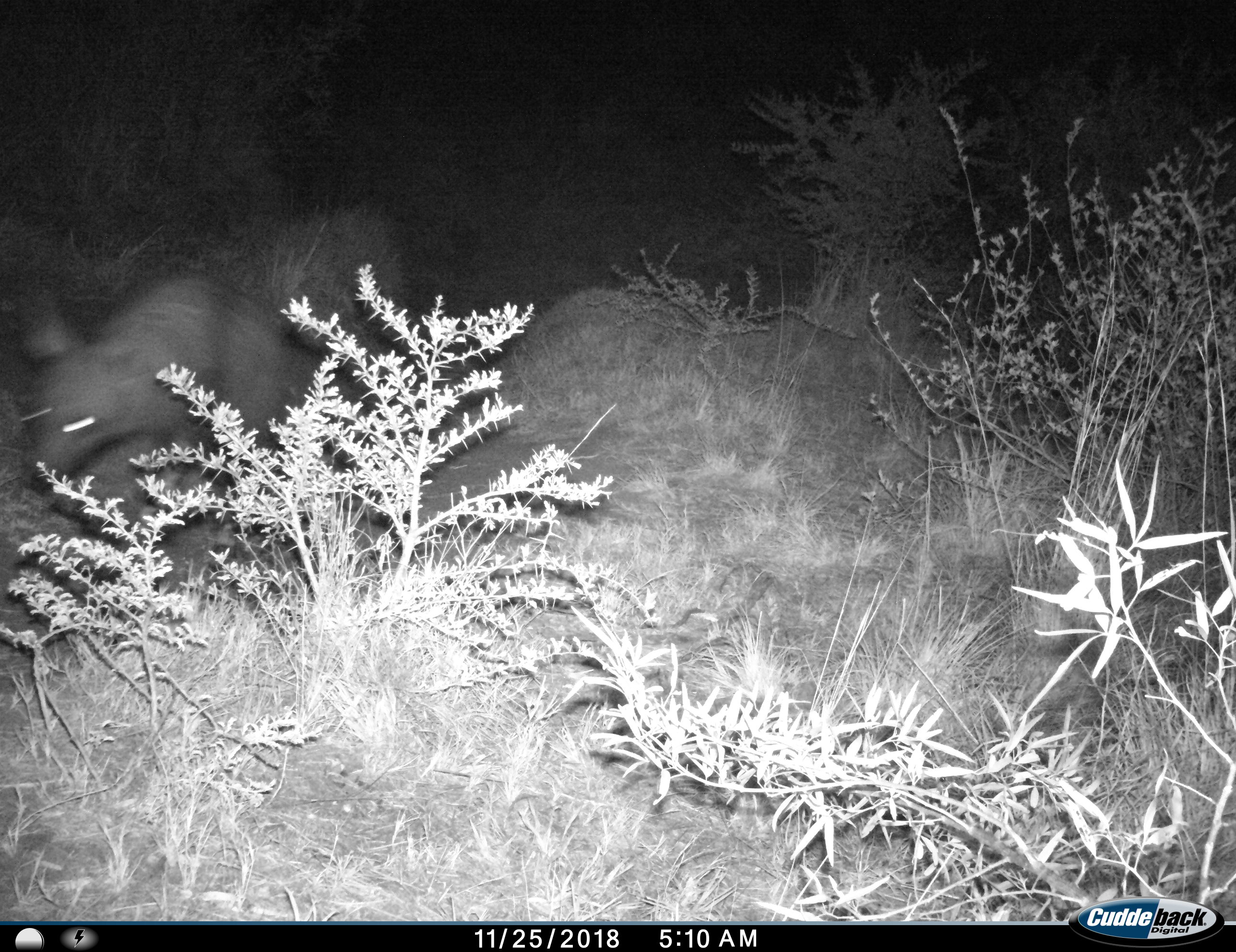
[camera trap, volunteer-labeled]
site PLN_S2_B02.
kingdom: Animalia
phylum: Chordata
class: Mammalia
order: Carnivora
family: Hyaenidae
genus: Parahyaena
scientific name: Parahyaena brunnea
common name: brown hyena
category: hyenabrown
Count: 1.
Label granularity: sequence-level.